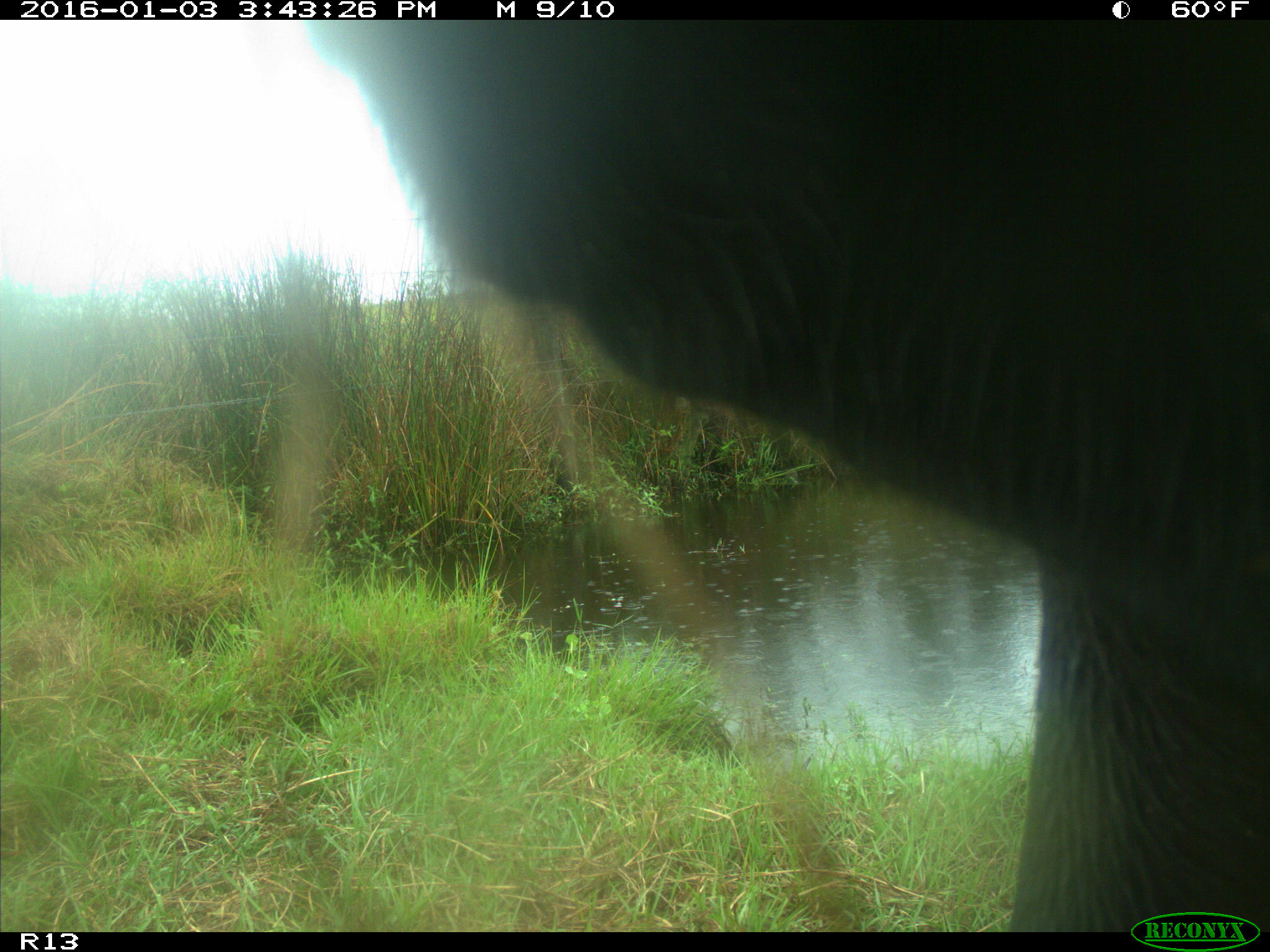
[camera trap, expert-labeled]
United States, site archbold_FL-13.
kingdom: Animalia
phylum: Chordata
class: Mammalia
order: Artiodactyla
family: Bovidae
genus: Bos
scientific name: Bos taurus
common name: domestic cow